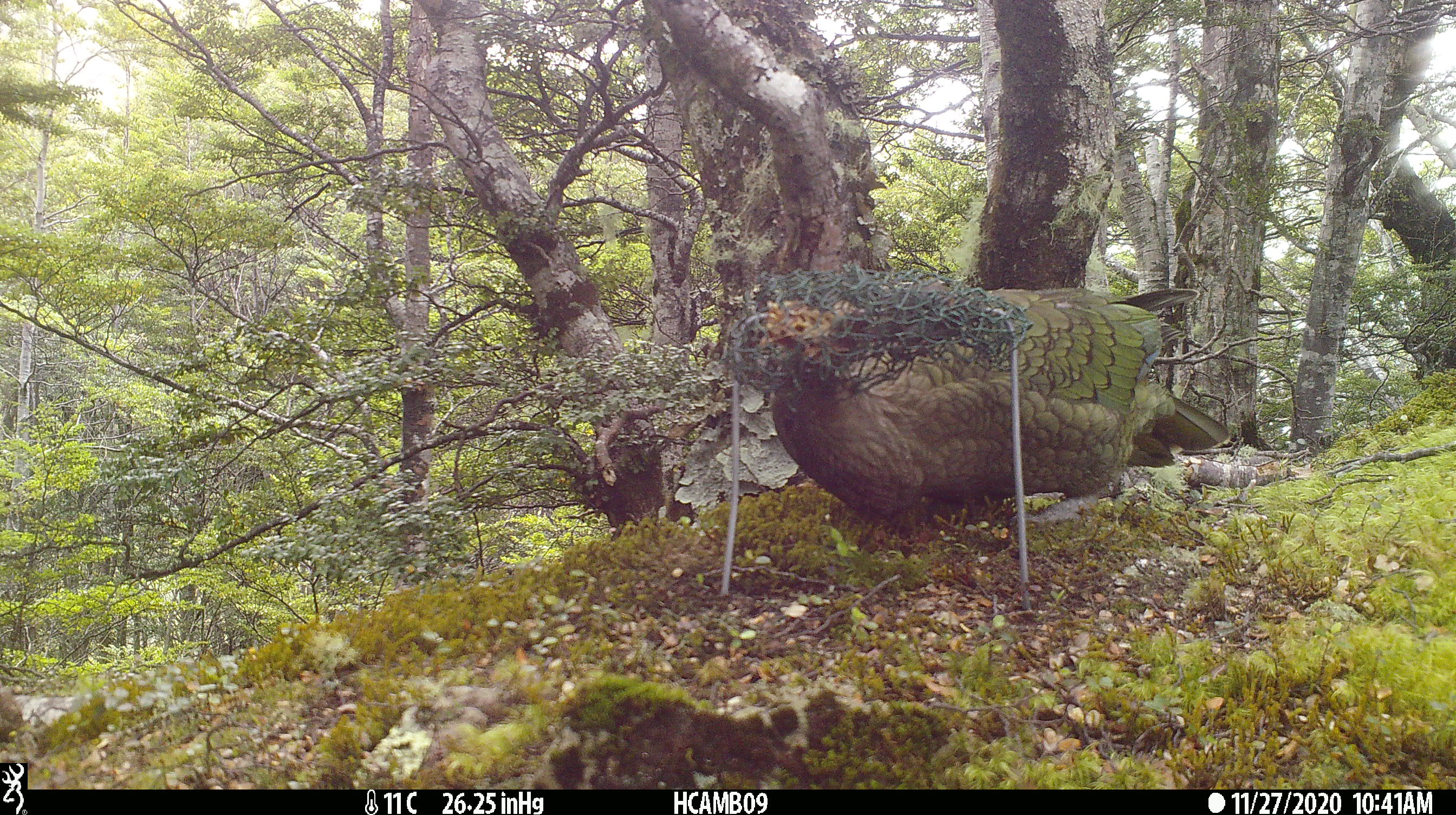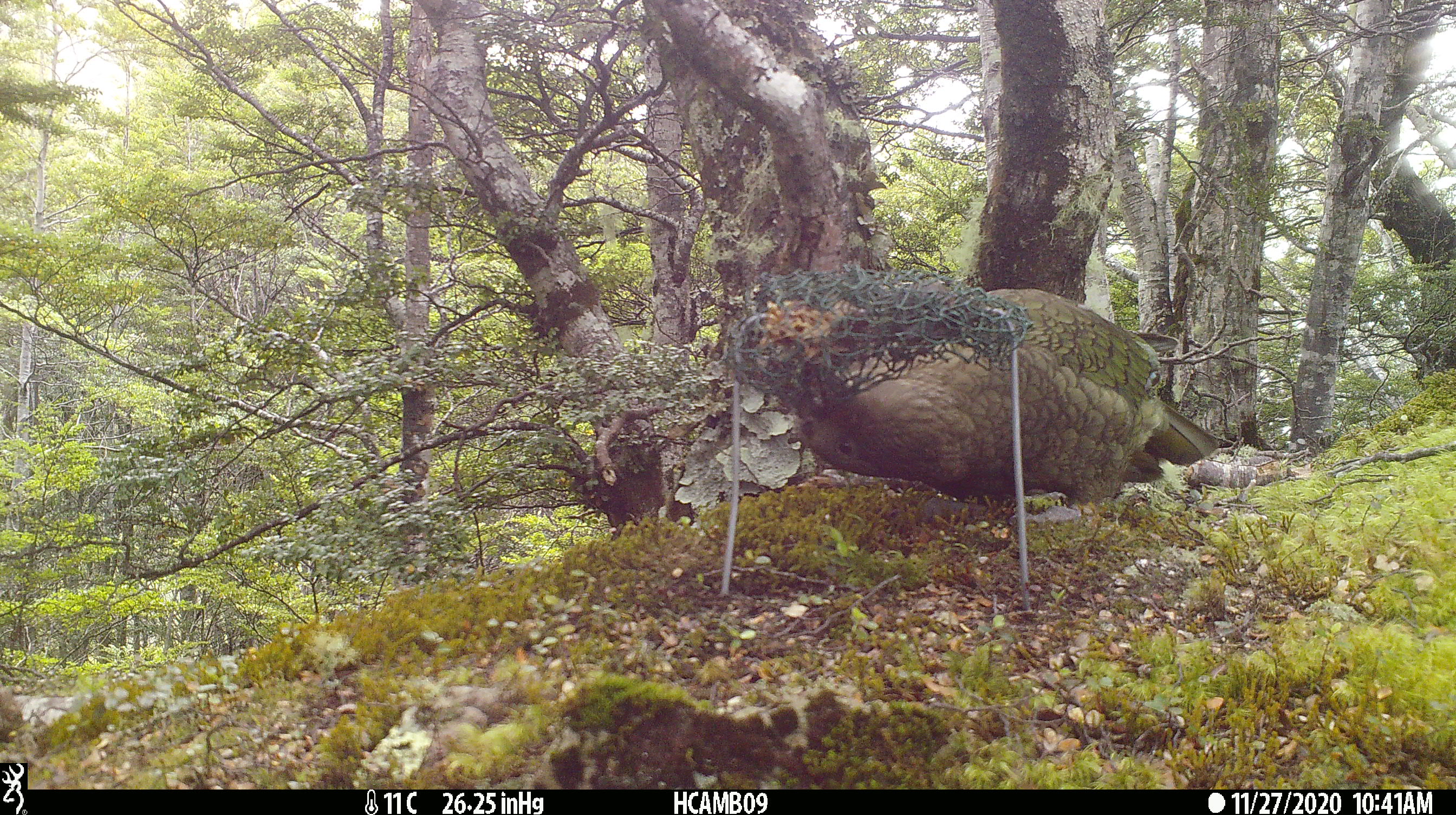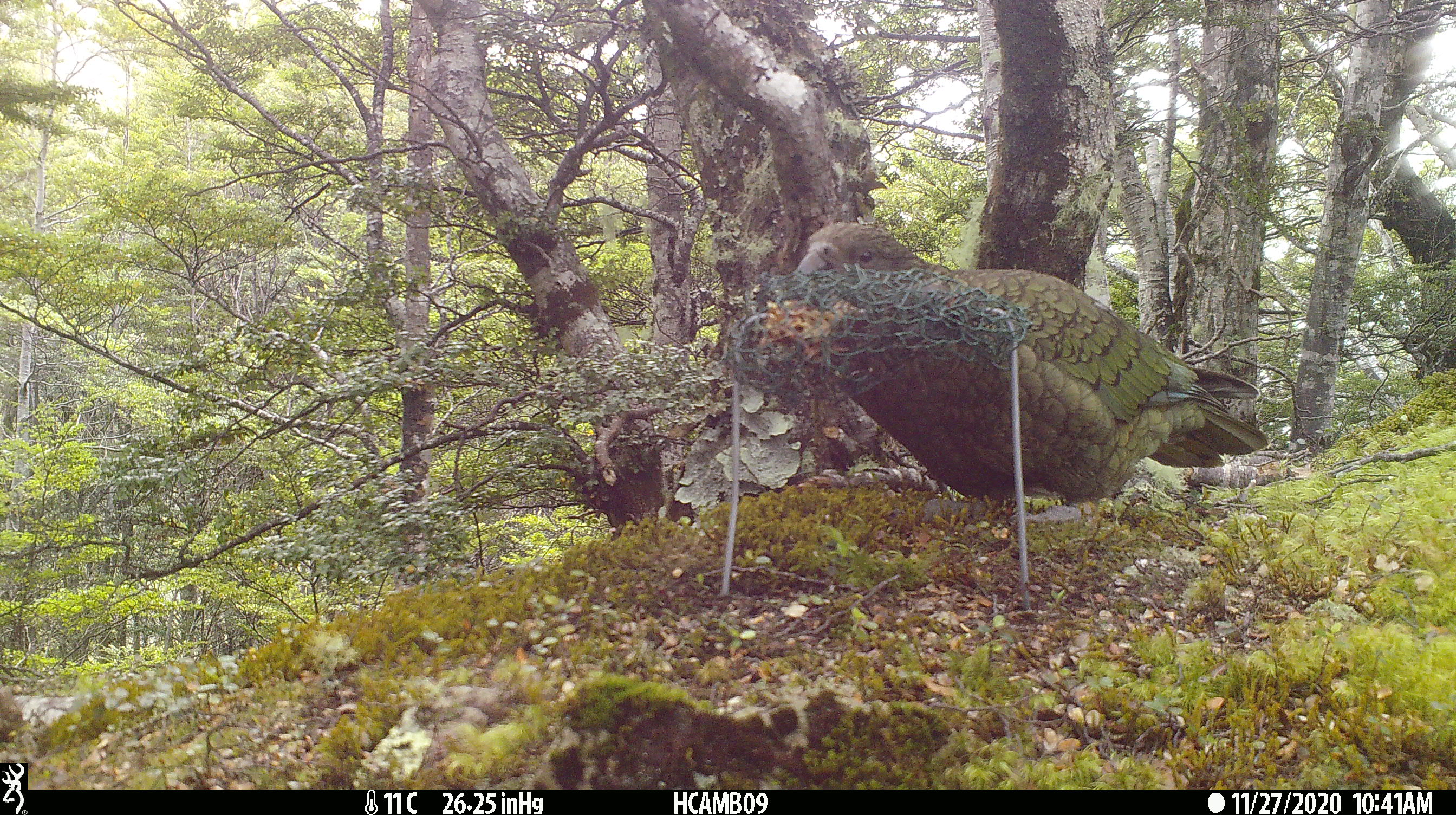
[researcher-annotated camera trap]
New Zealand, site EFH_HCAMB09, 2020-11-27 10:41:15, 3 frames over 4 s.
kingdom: Animalia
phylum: Chordata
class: Aves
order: Psittaciformes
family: Strigopidae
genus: Nestor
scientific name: Nestor notabilis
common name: kea